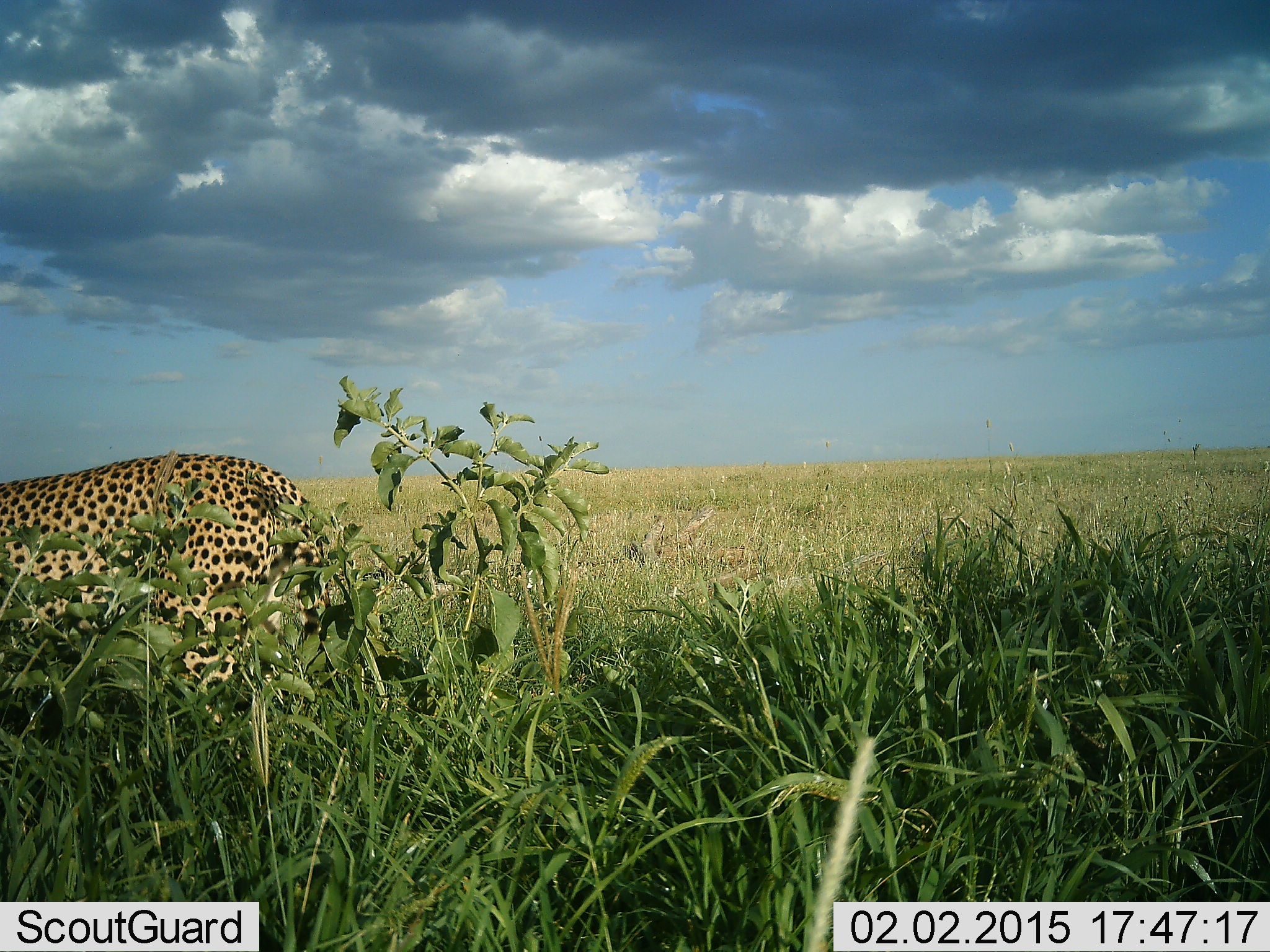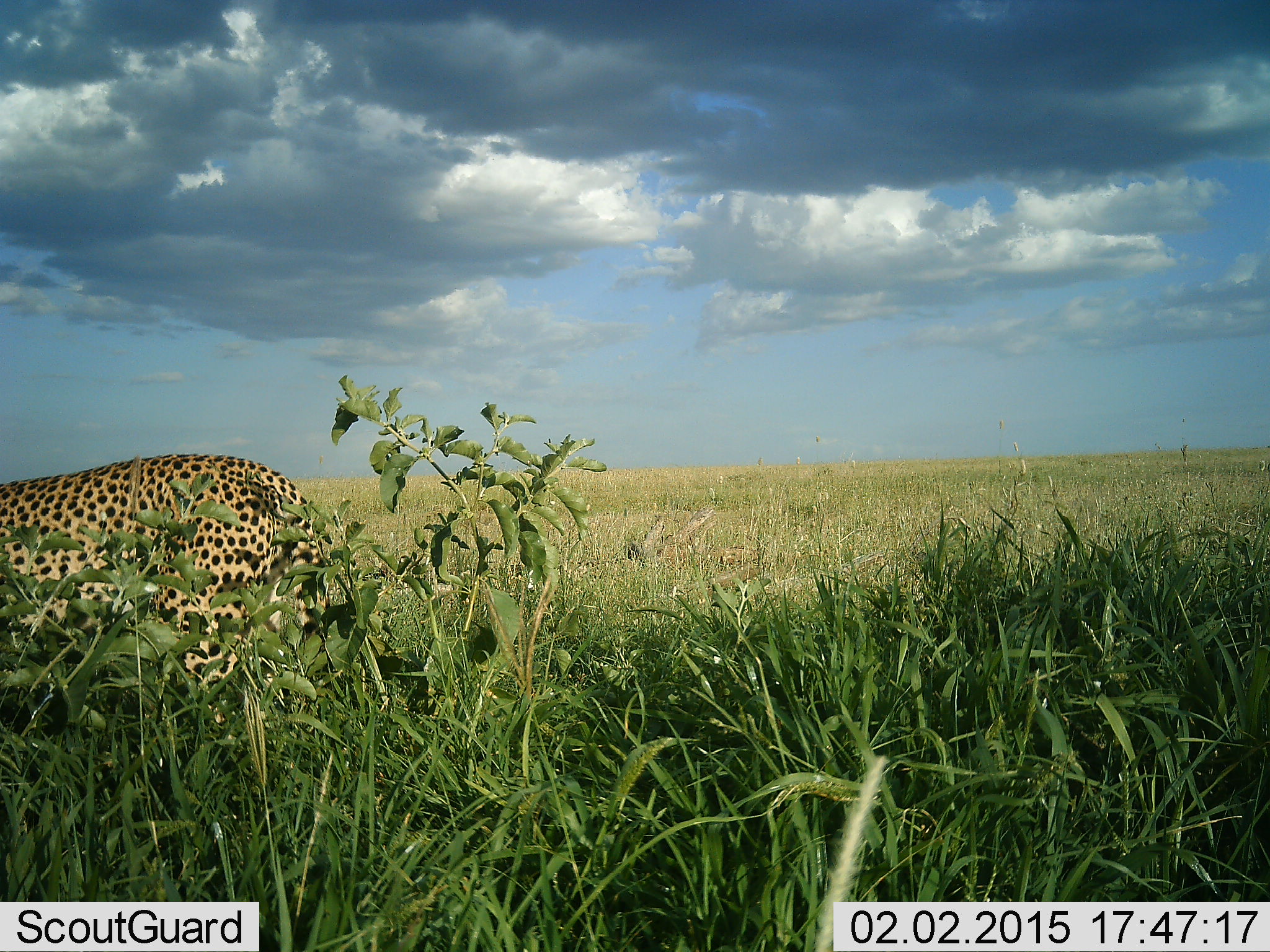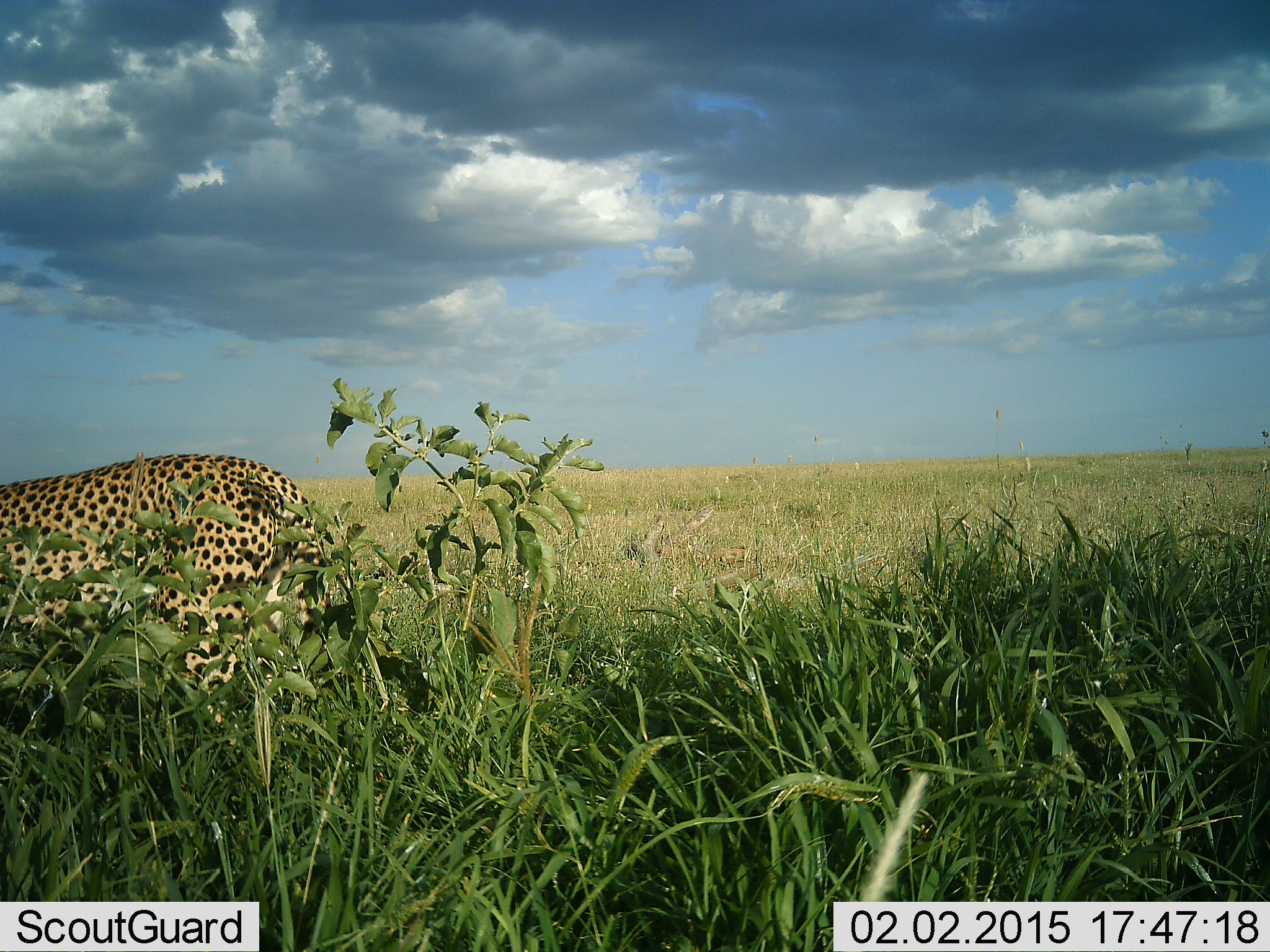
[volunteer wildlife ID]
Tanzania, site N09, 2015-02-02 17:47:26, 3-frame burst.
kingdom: Animalia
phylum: Chordata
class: Mammalia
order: Carnivora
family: Felidae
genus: Acinonyx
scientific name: Acinonyx jubatus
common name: cheetah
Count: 1.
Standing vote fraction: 90%.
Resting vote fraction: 0%.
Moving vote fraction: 10%.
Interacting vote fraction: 0%.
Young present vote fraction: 0%.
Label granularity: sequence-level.